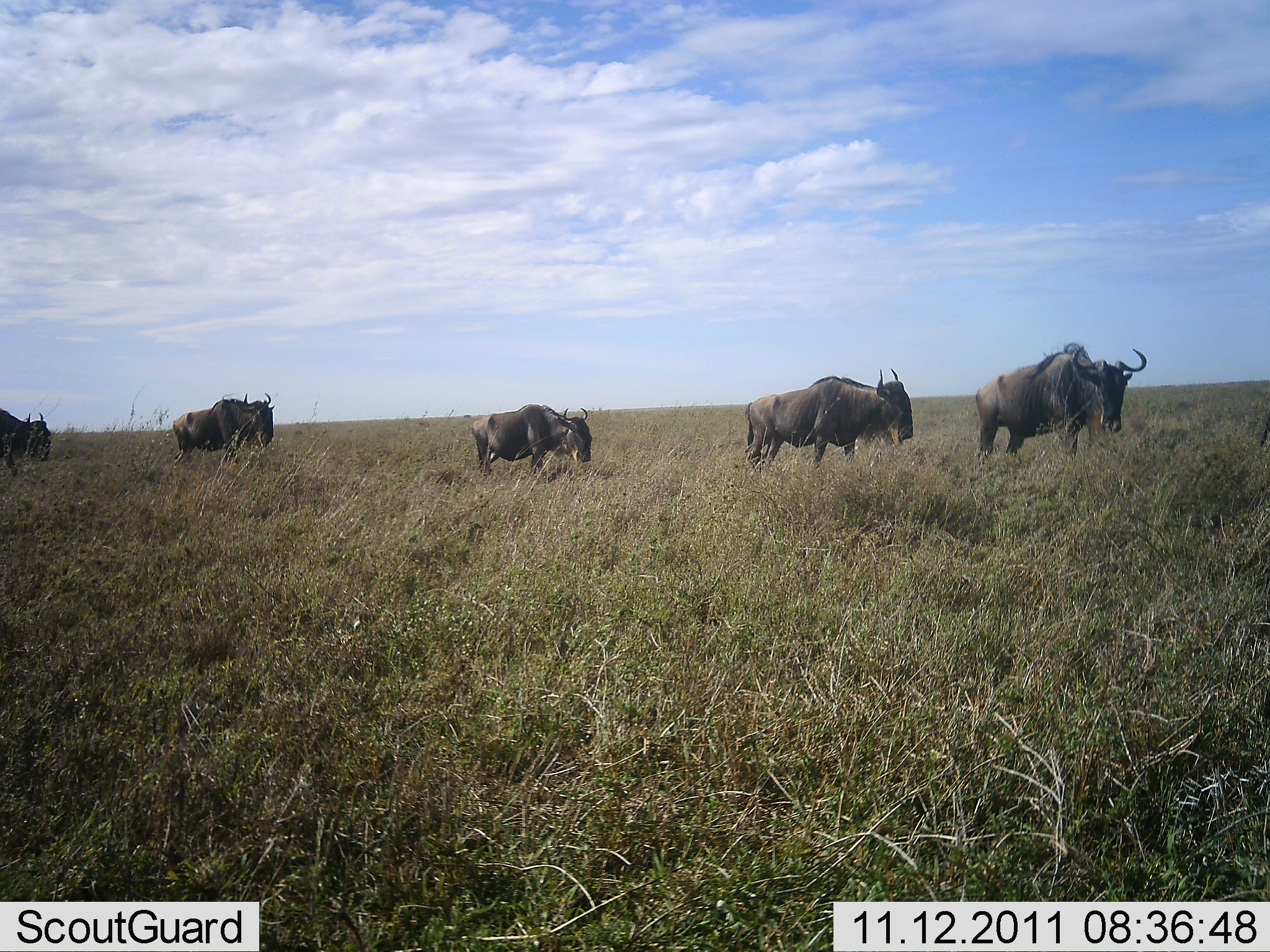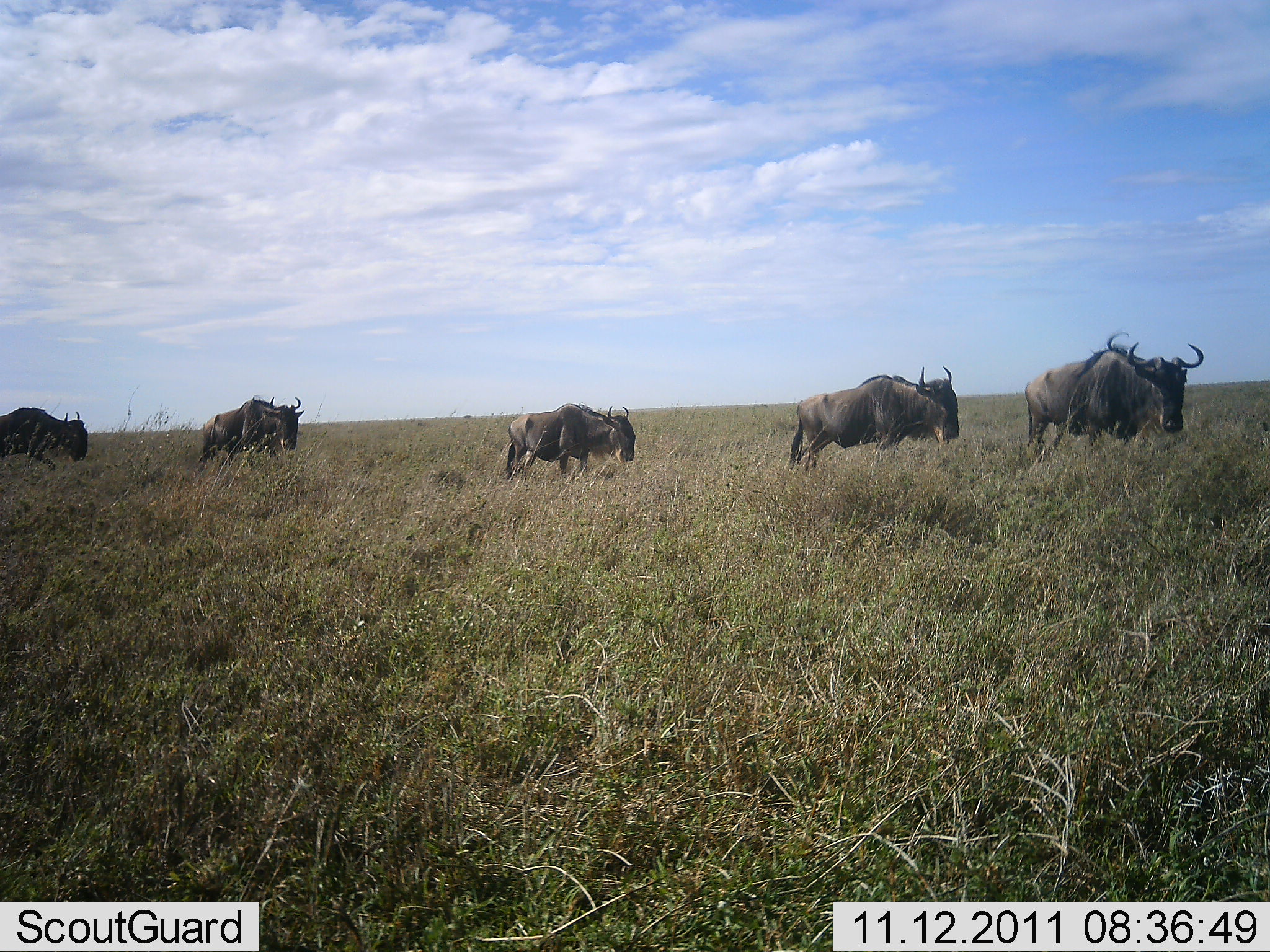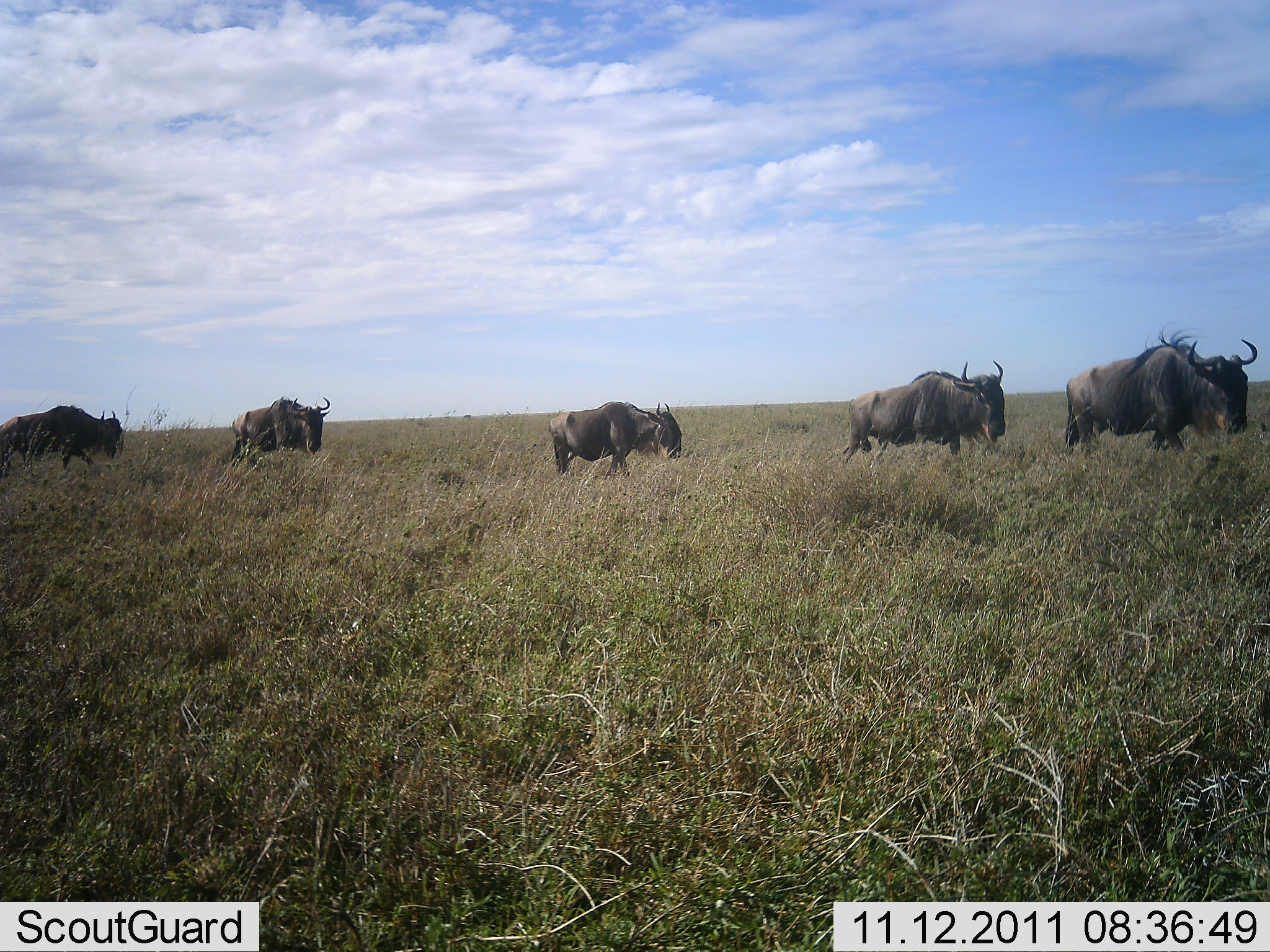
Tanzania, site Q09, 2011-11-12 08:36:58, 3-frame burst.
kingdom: Animalia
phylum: Chordata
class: Mammalia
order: Artiodactyla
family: Bovidae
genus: Connochaetes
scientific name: Connochaetes taurinus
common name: blue wildebeest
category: wildebeest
Wildebeest (blue wildebeest) (Connochaetes taurinus), count 5. Behavior (volunteer vote fractions): standing 0%, resting 0%, moving 100%, interacting 0%. Young present (vote fraction): 0%. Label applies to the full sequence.